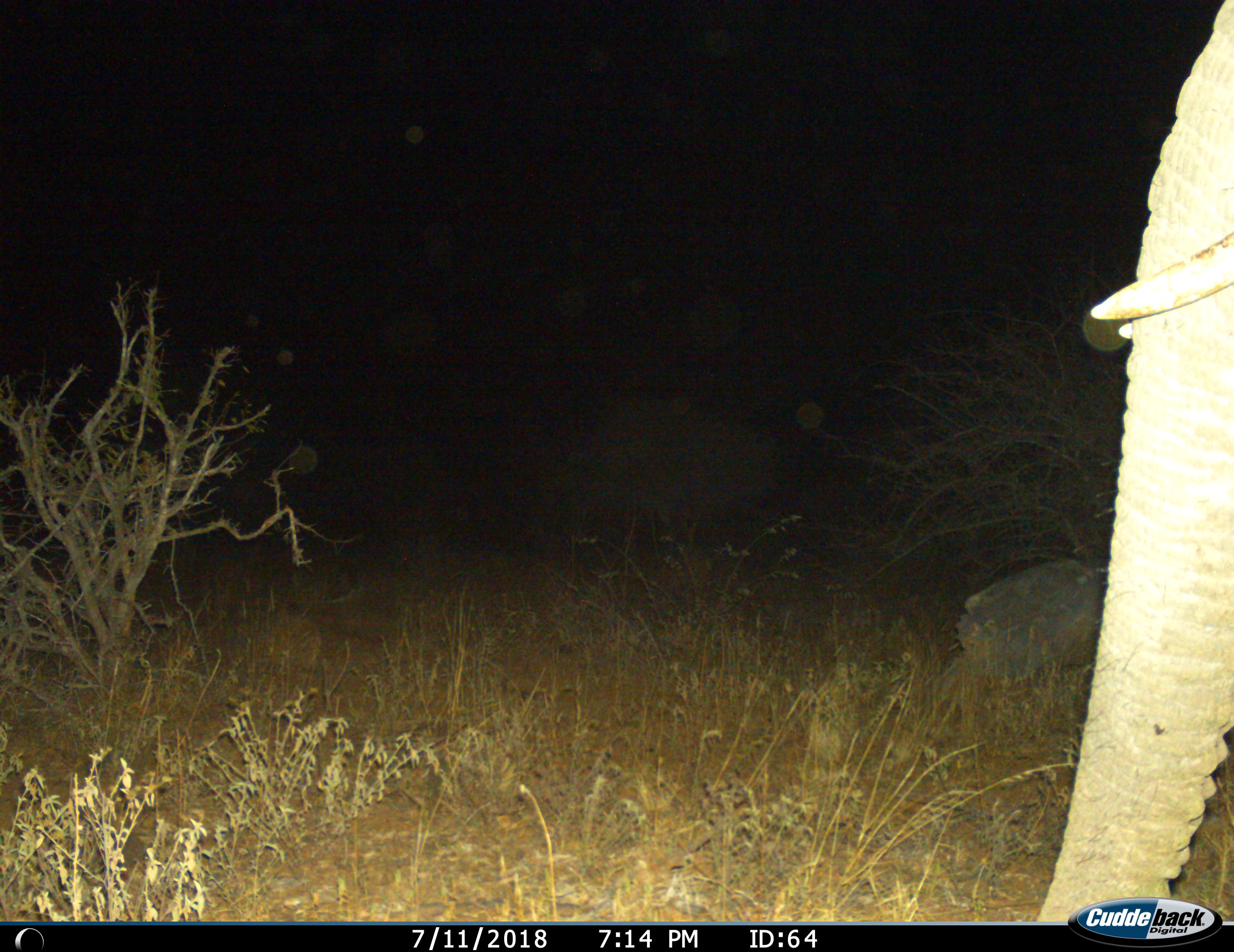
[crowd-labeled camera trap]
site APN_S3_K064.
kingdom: Animalia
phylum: Chordata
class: Mammalia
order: Proboscidea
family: Elephantidae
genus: Loxodonta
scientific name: Loxodonta africana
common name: african bush elephant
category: elephant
Elephant (african bush elephant) (Loxodonta africana), count 1. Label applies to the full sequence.